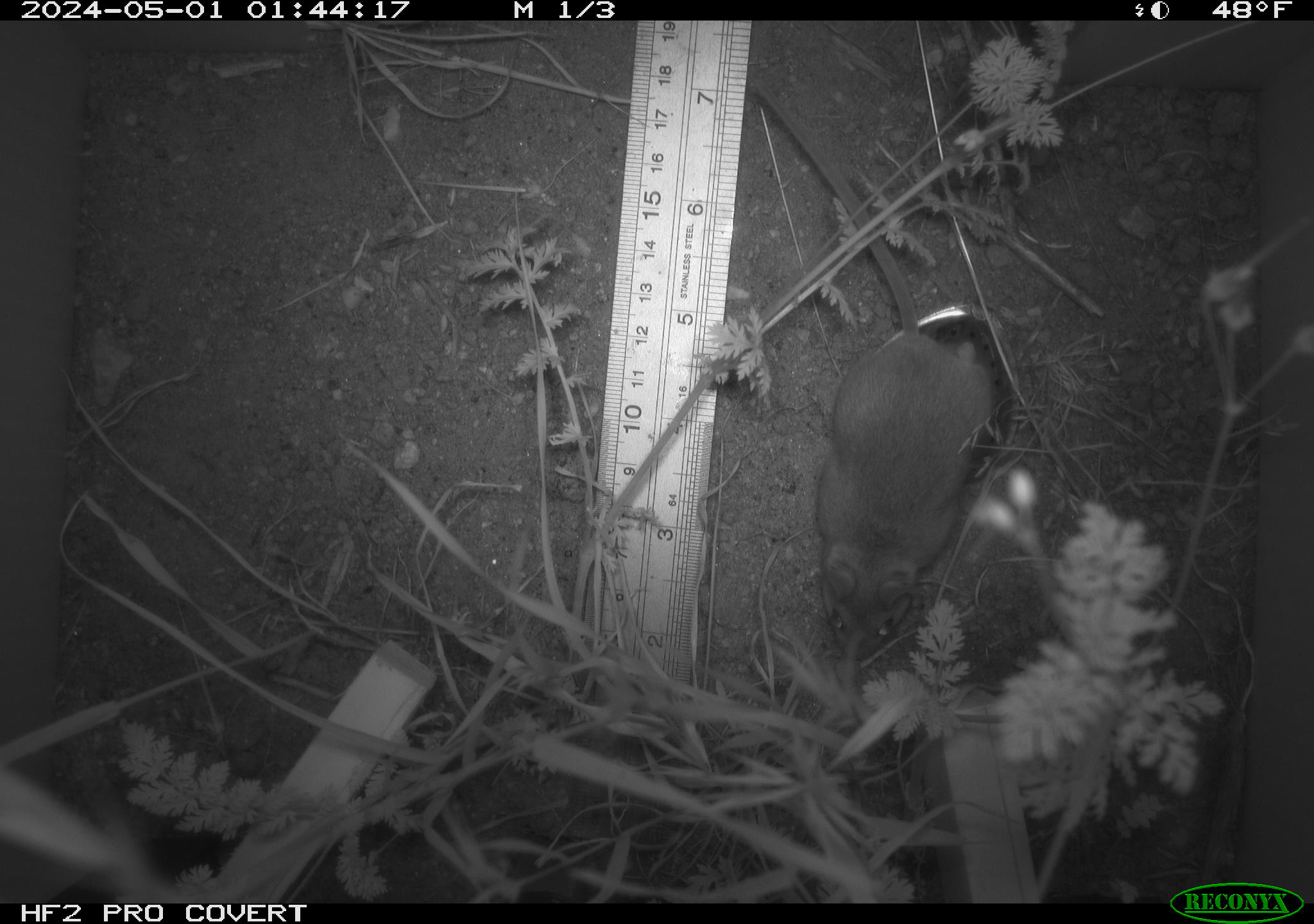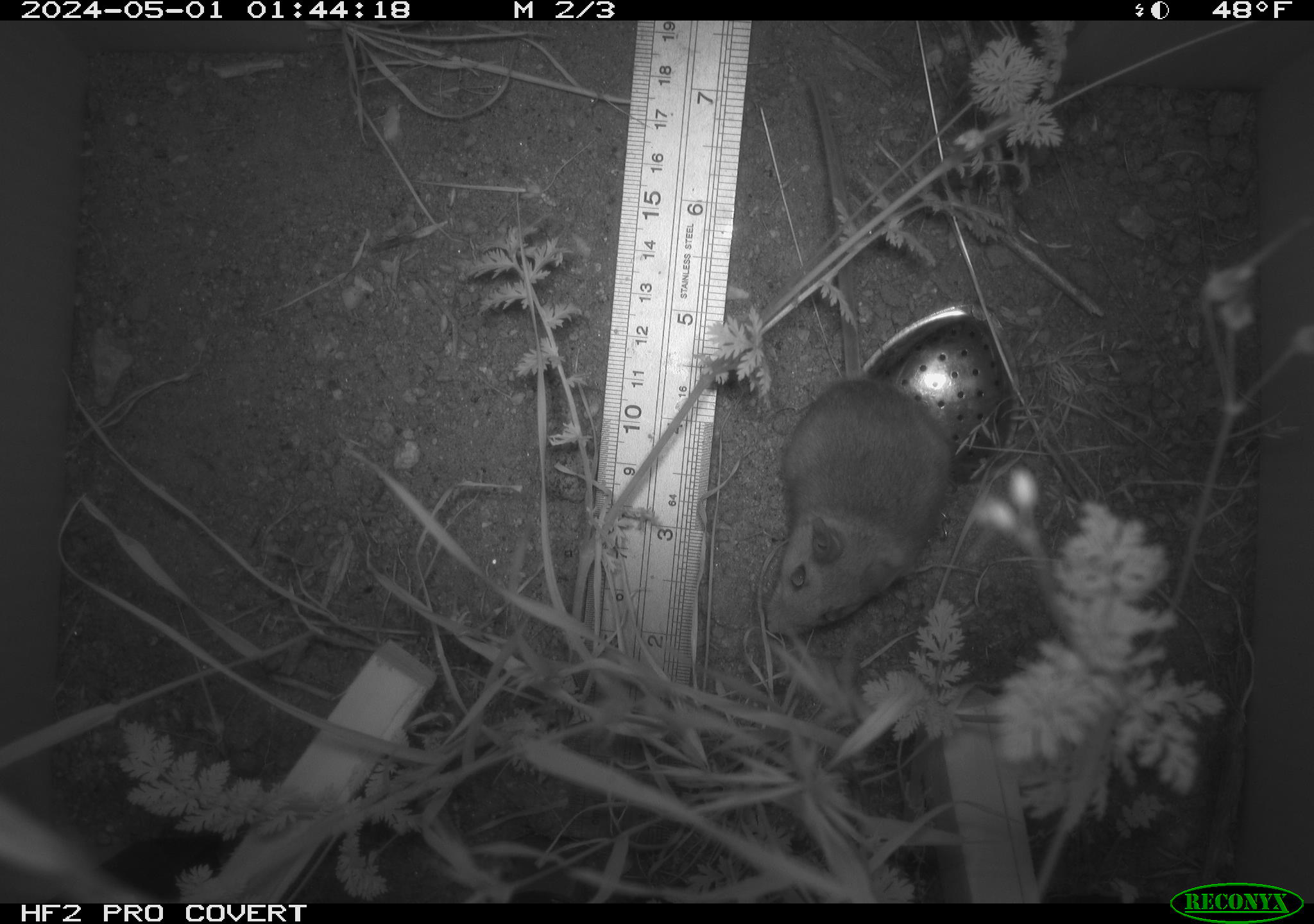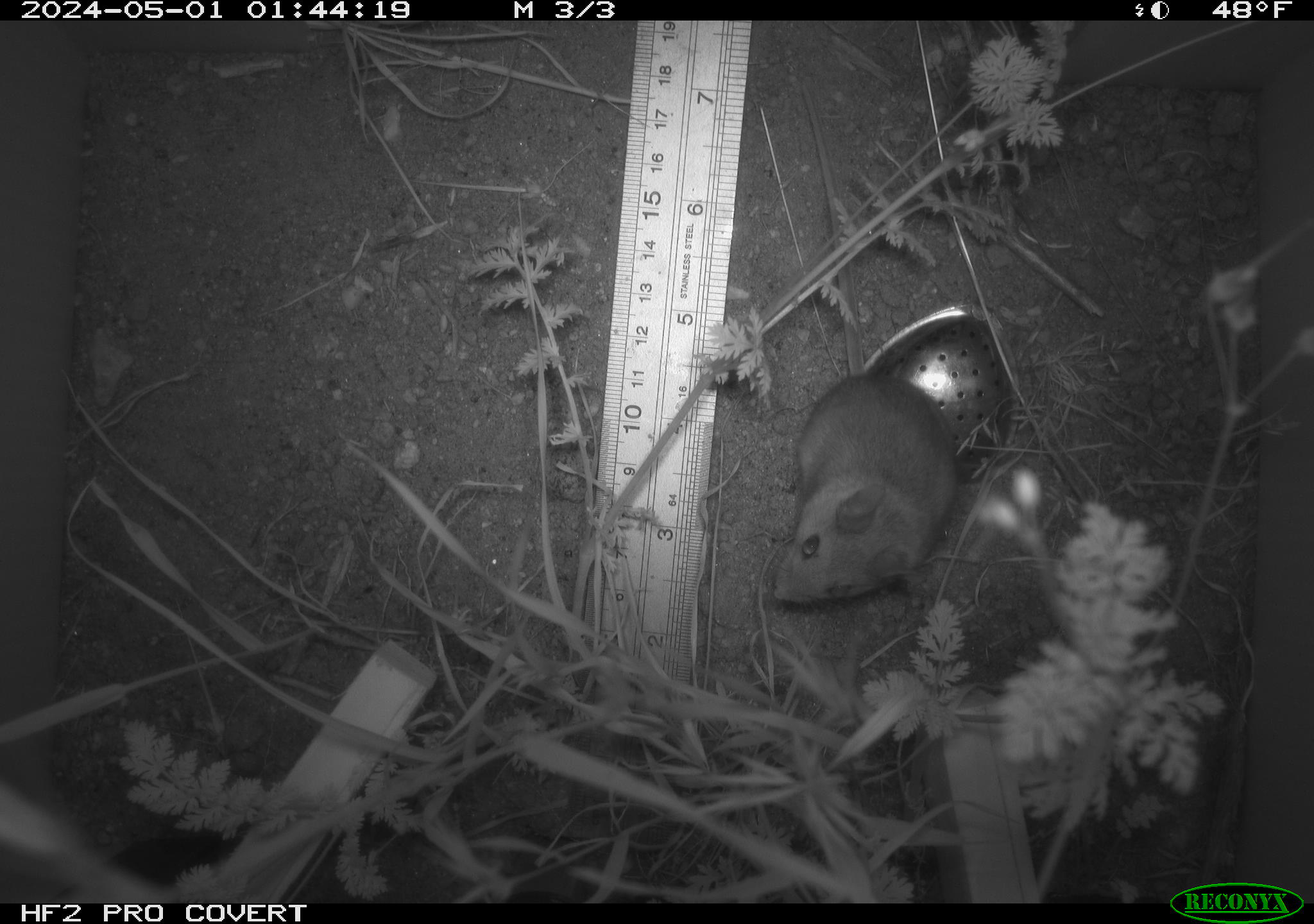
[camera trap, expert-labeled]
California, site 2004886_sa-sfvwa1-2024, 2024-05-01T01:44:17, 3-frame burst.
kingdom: Animalia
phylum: Chordata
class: Mammalia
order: Rodentia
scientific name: Rodentia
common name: mouse species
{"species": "mouse species (Rodentia)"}